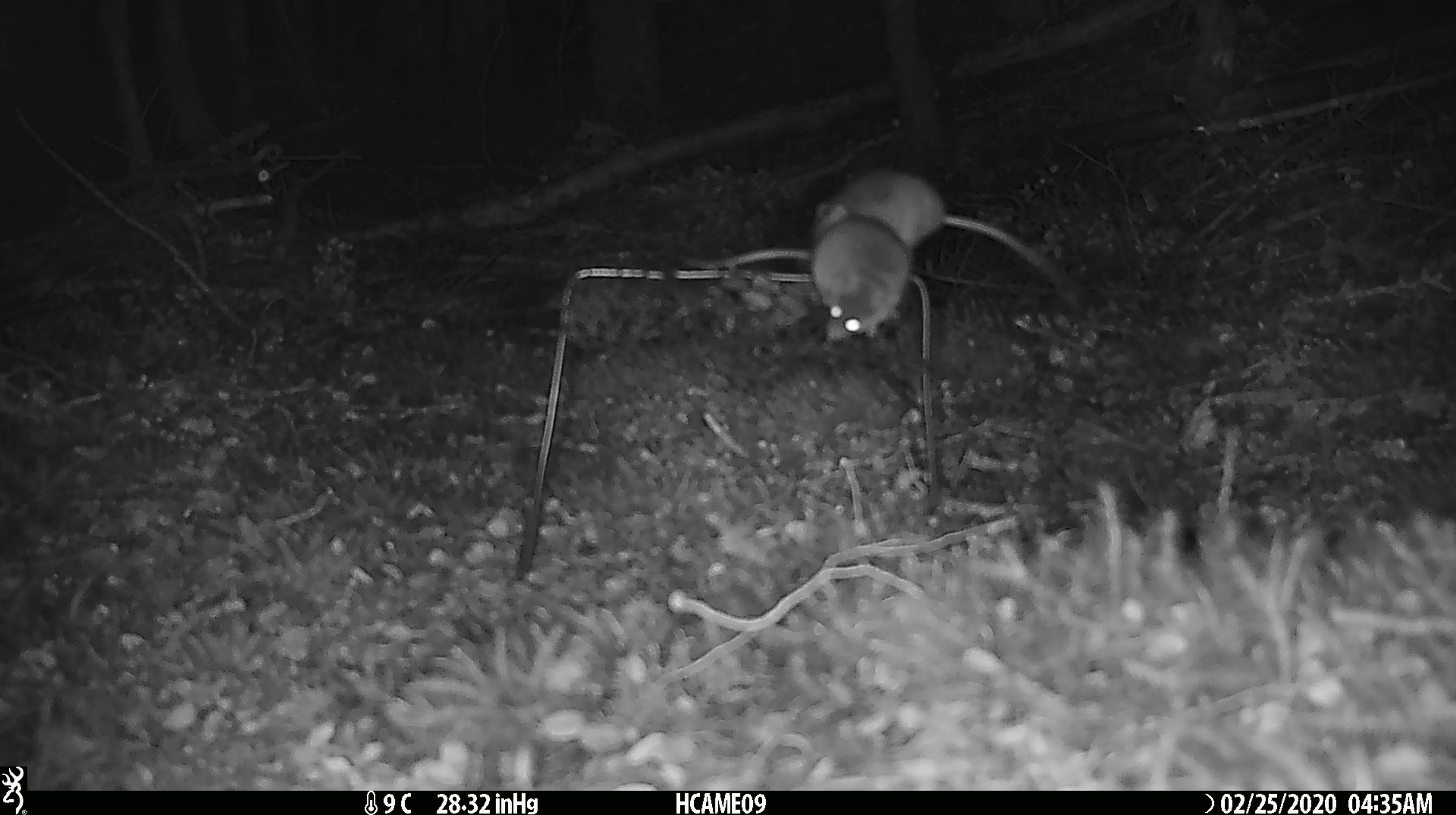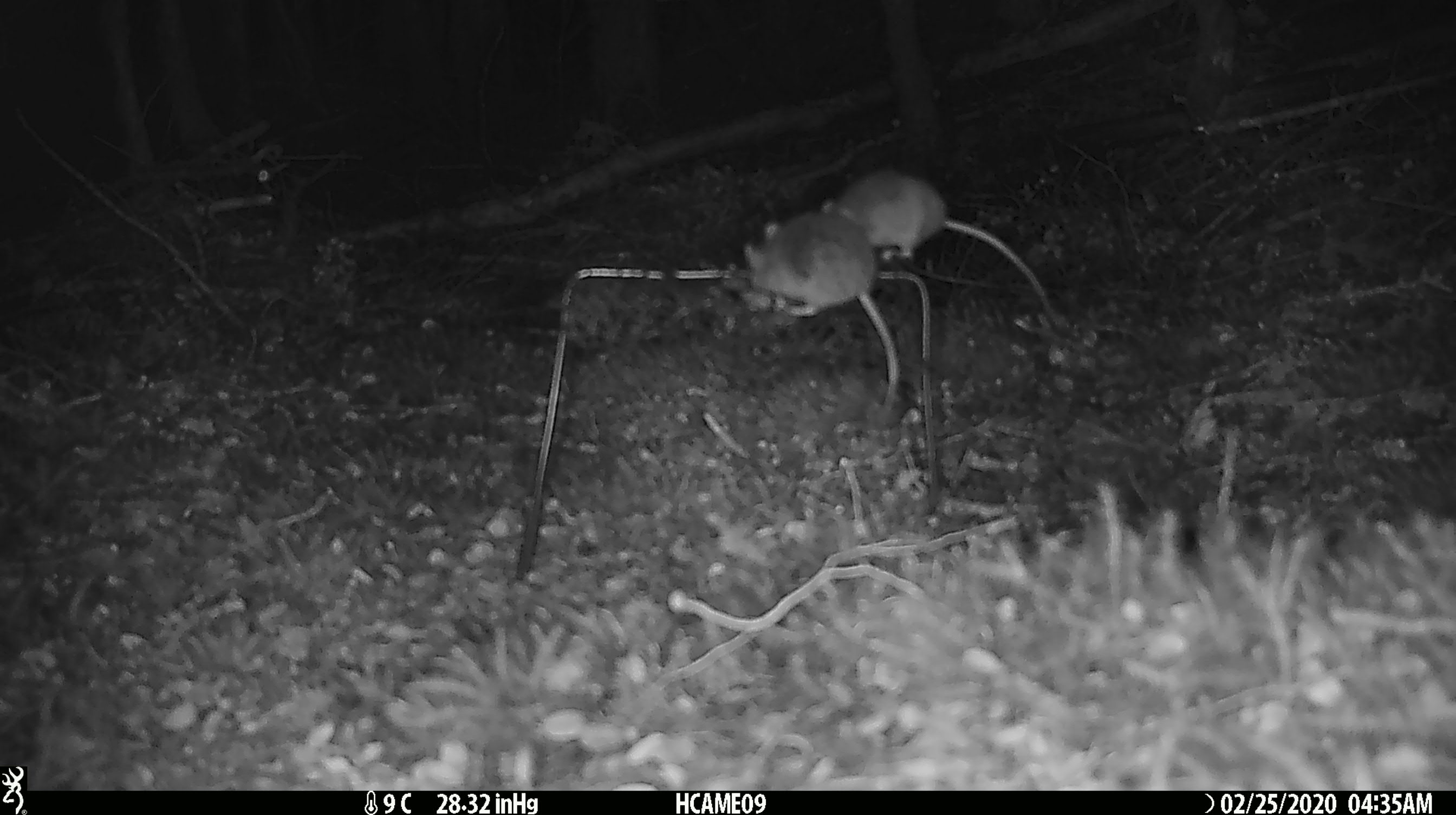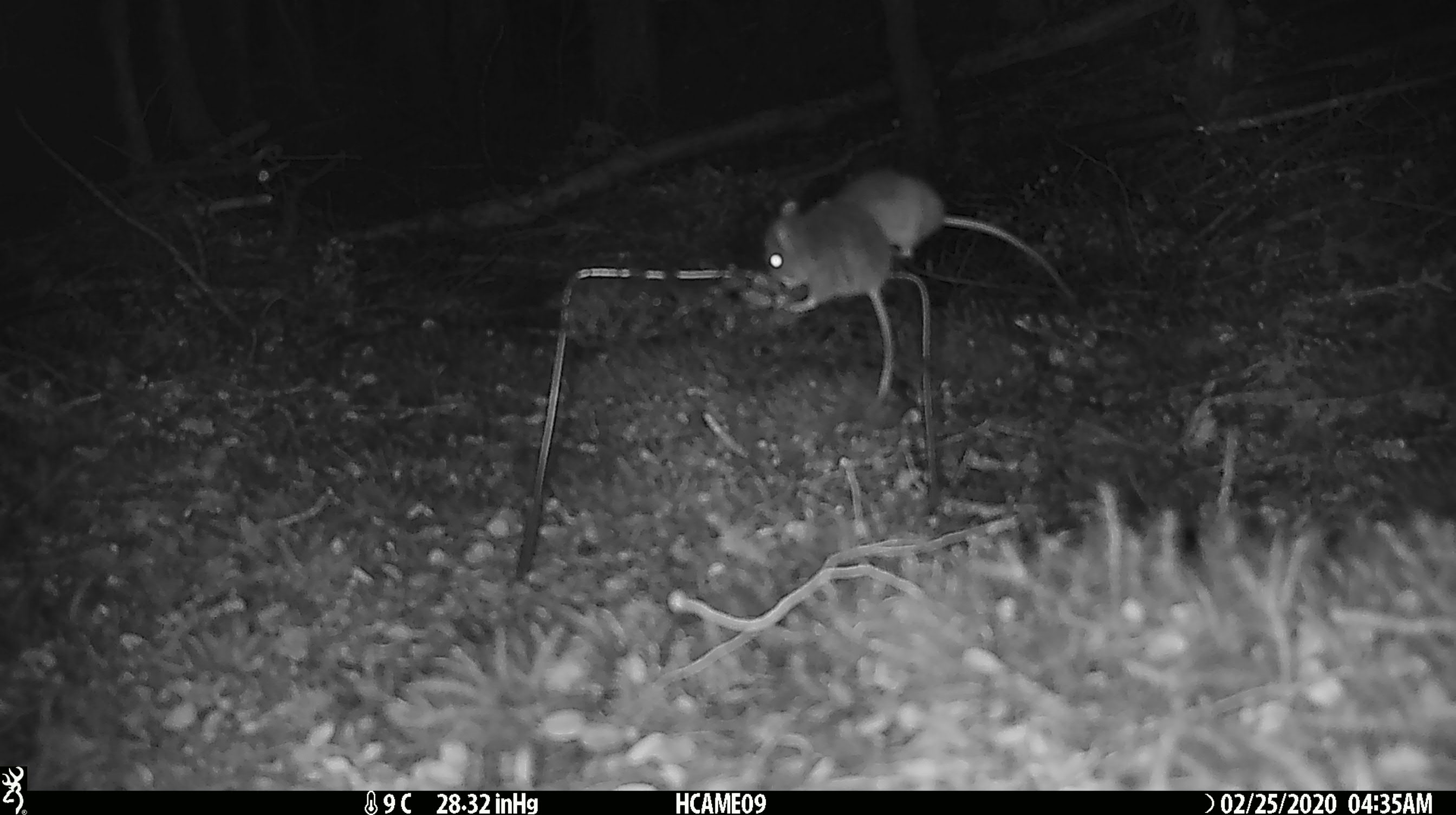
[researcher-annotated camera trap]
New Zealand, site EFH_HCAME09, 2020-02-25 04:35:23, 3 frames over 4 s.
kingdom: Animalia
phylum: Chordata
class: Mammalia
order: Rodentia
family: Muridae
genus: Mus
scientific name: Mus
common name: mouse